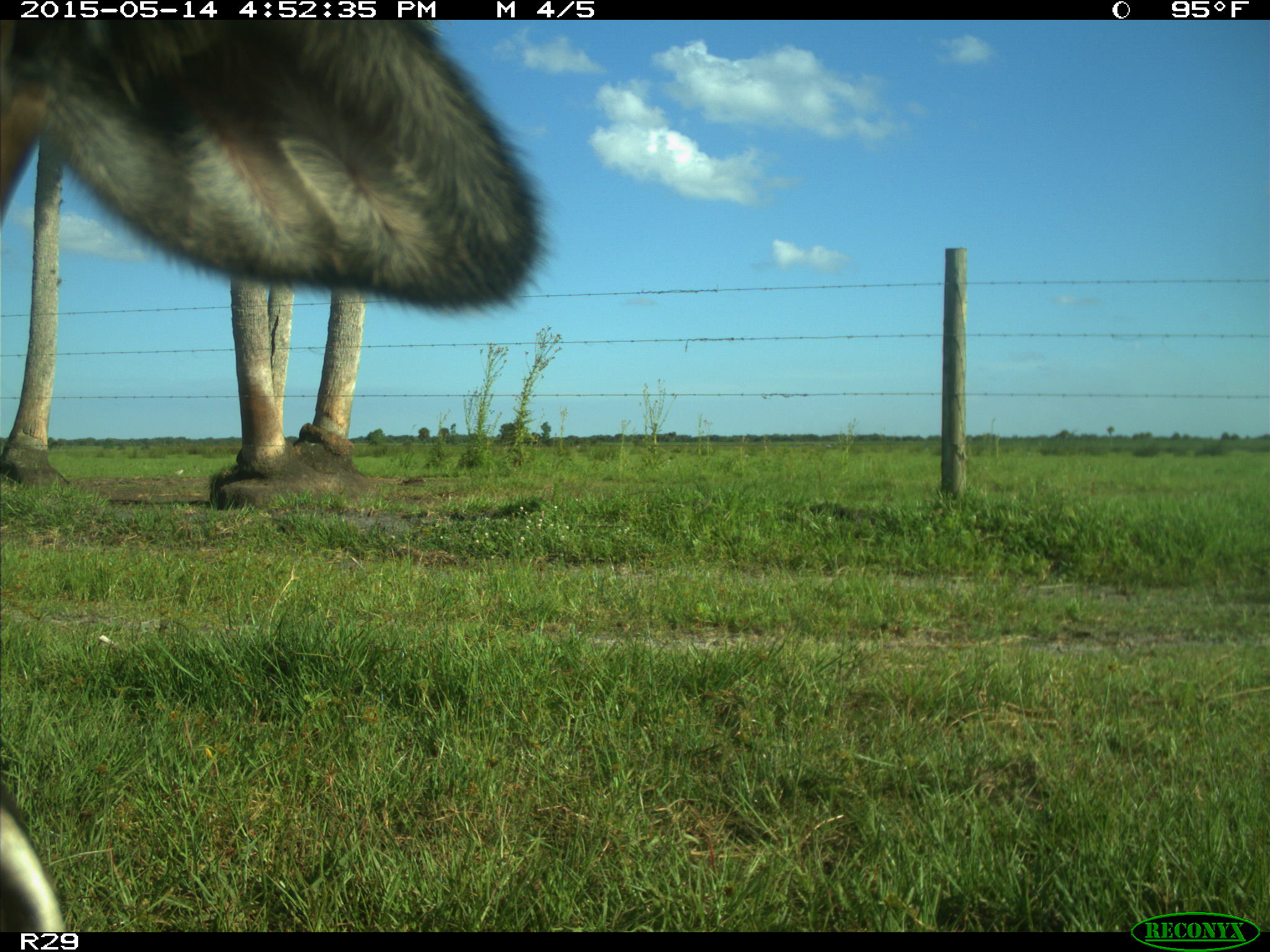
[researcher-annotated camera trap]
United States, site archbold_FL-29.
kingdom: Animalia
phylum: Chordata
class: Mammalia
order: Artiodactyla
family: Bovidae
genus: Bos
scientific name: Bos taurus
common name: domestic cow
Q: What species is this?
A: Bos taurus (domestic cow).